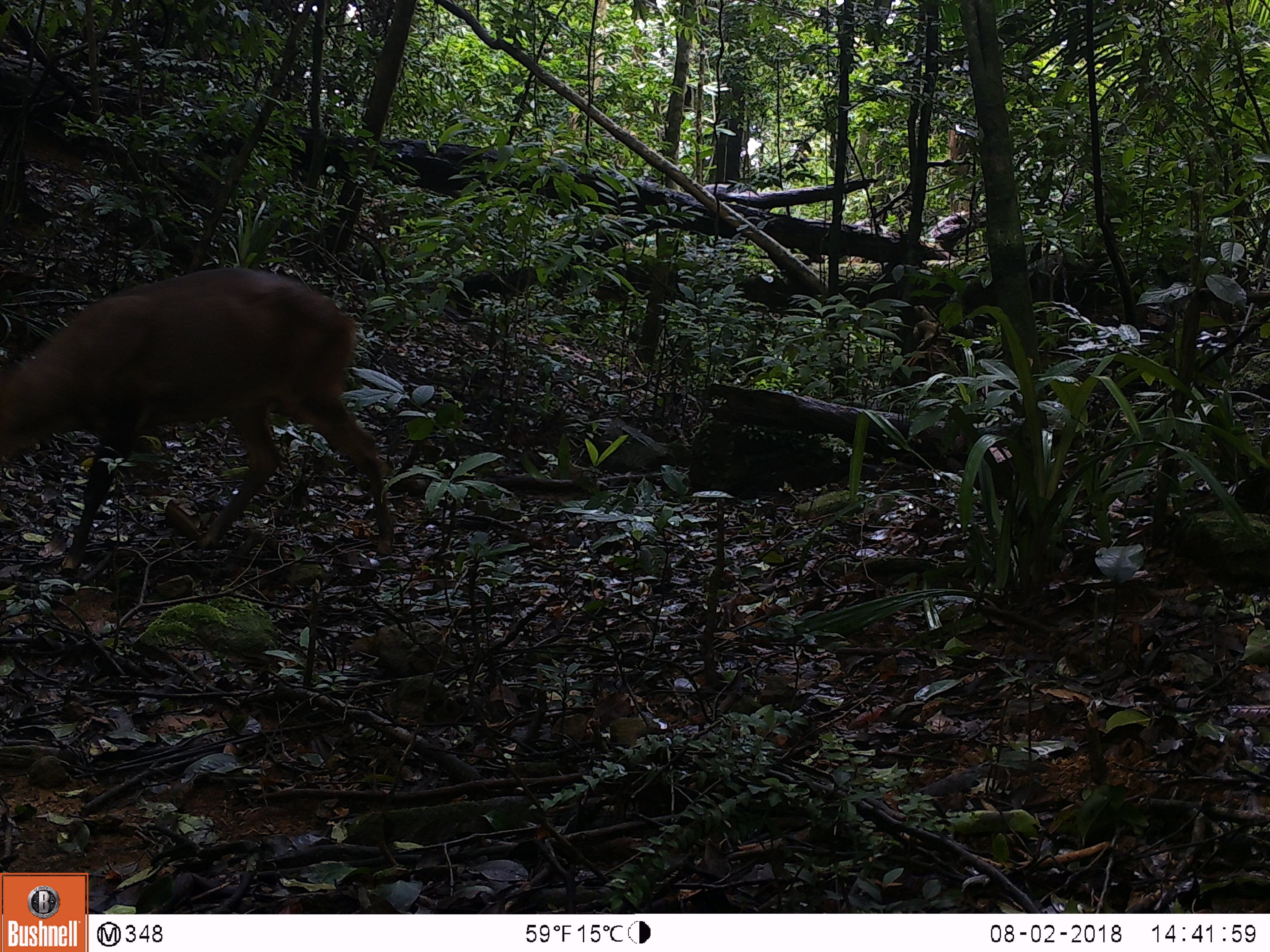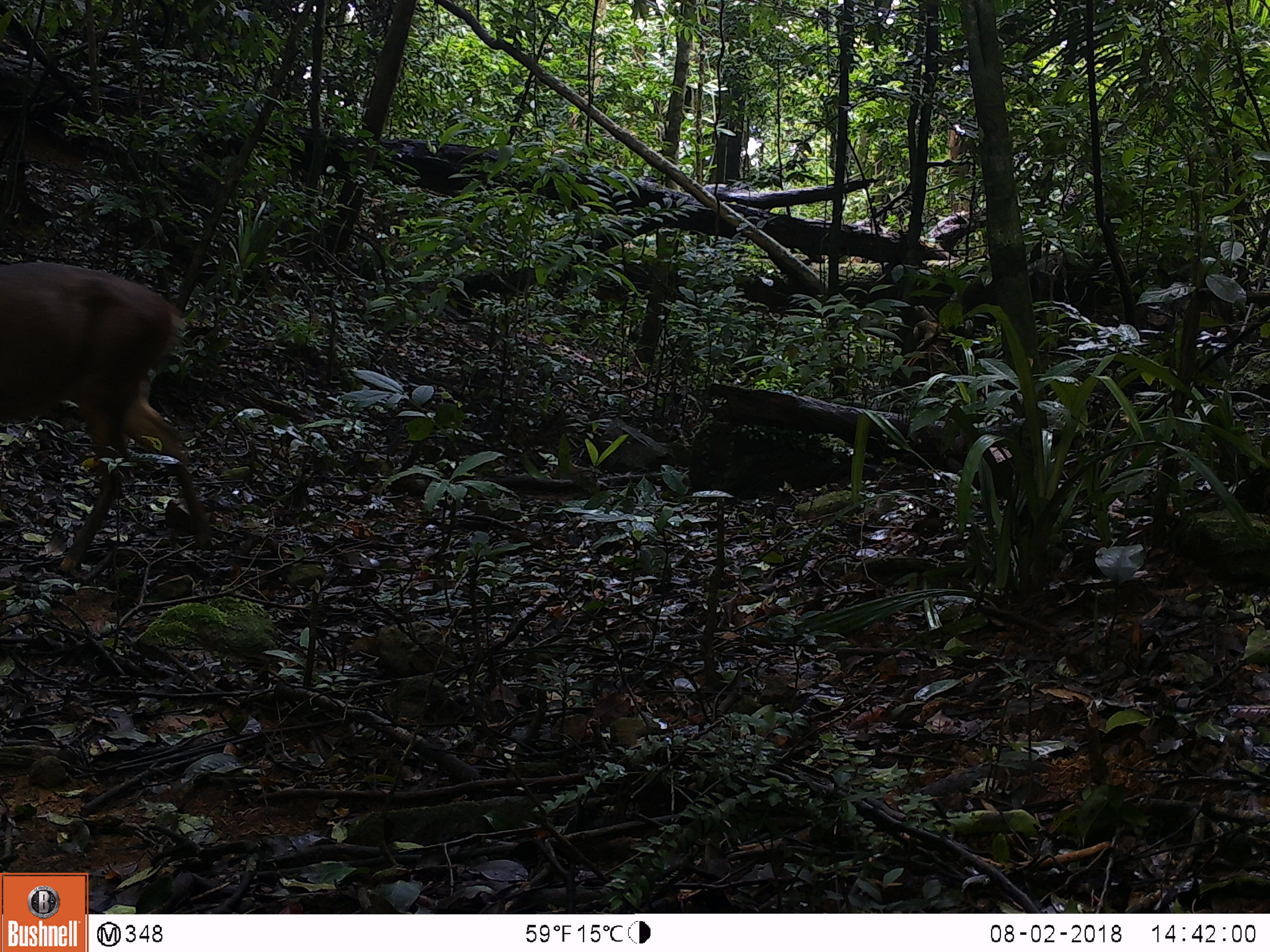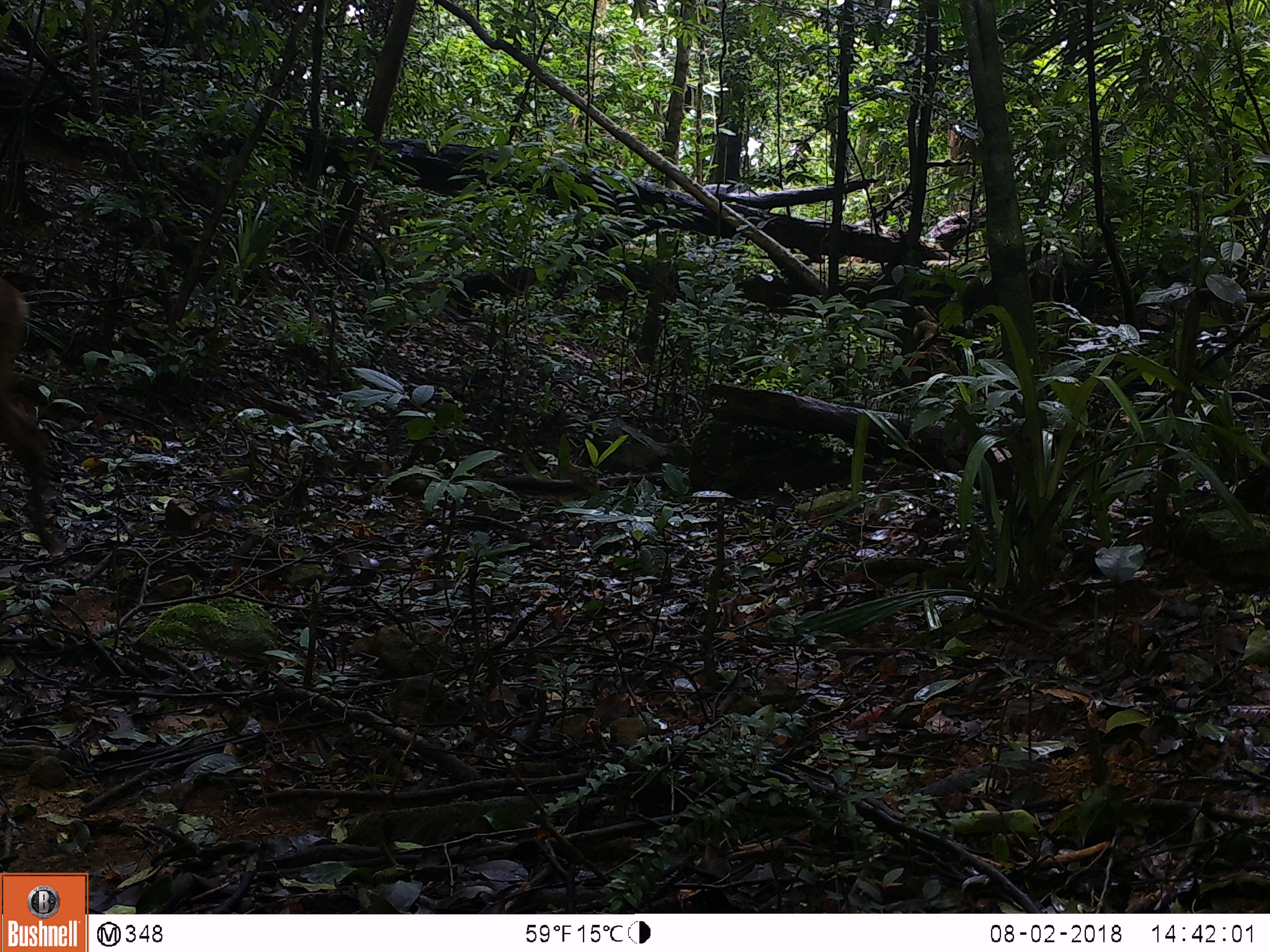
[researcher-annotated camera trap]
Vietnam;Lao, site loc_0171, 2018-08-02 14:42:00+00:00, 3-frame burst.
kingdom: Animalia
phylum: Chordata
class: Mammalia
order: Artiodactyla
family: Cervidae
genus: Muntiacus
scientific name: Muntiacus vuquangensis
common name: large-antlered muntjac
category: large antlered muntjac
Large antlered muntjac (large-antlered muntjac) (Muntiacus vuquangensis). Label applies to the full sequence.